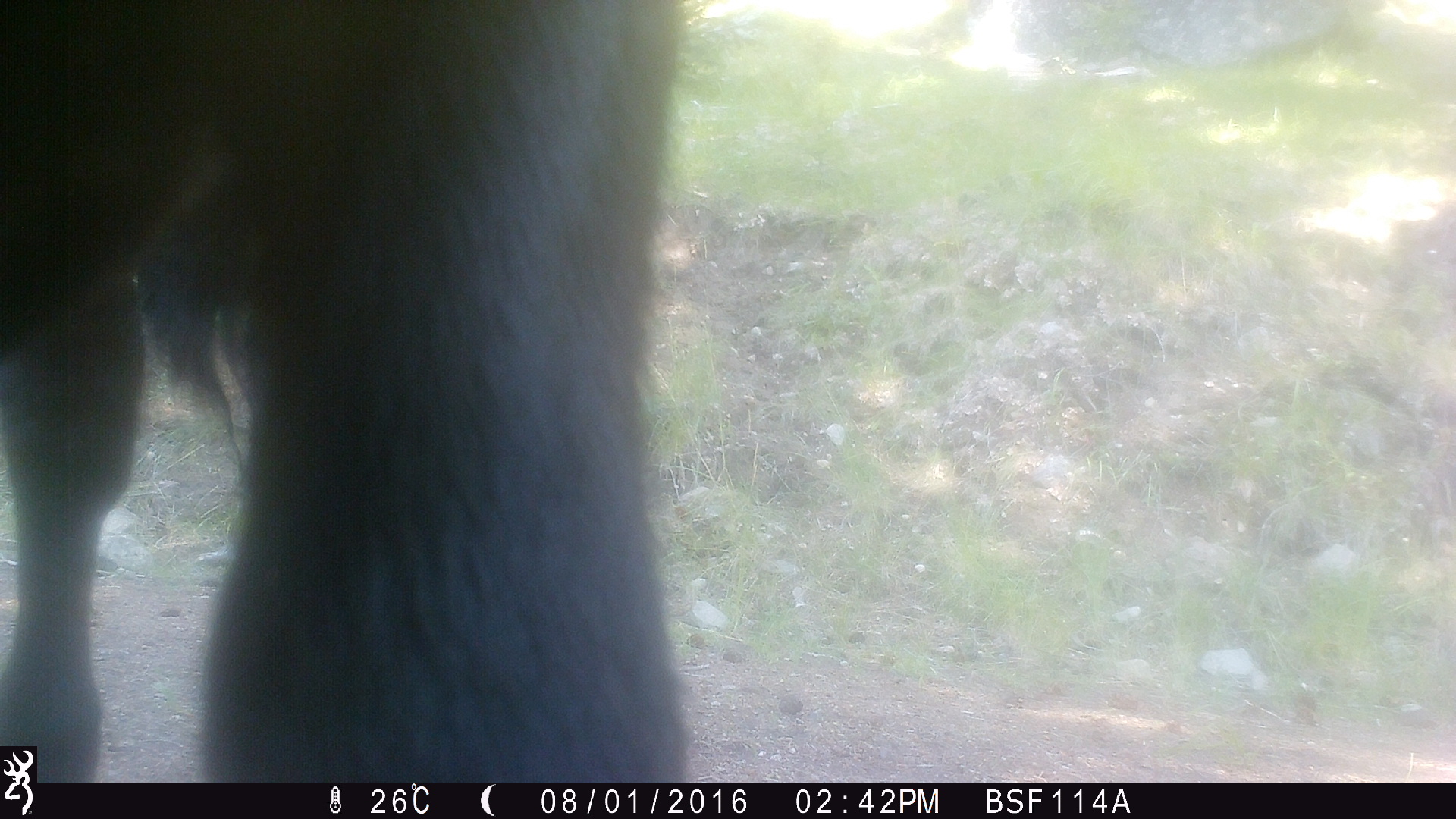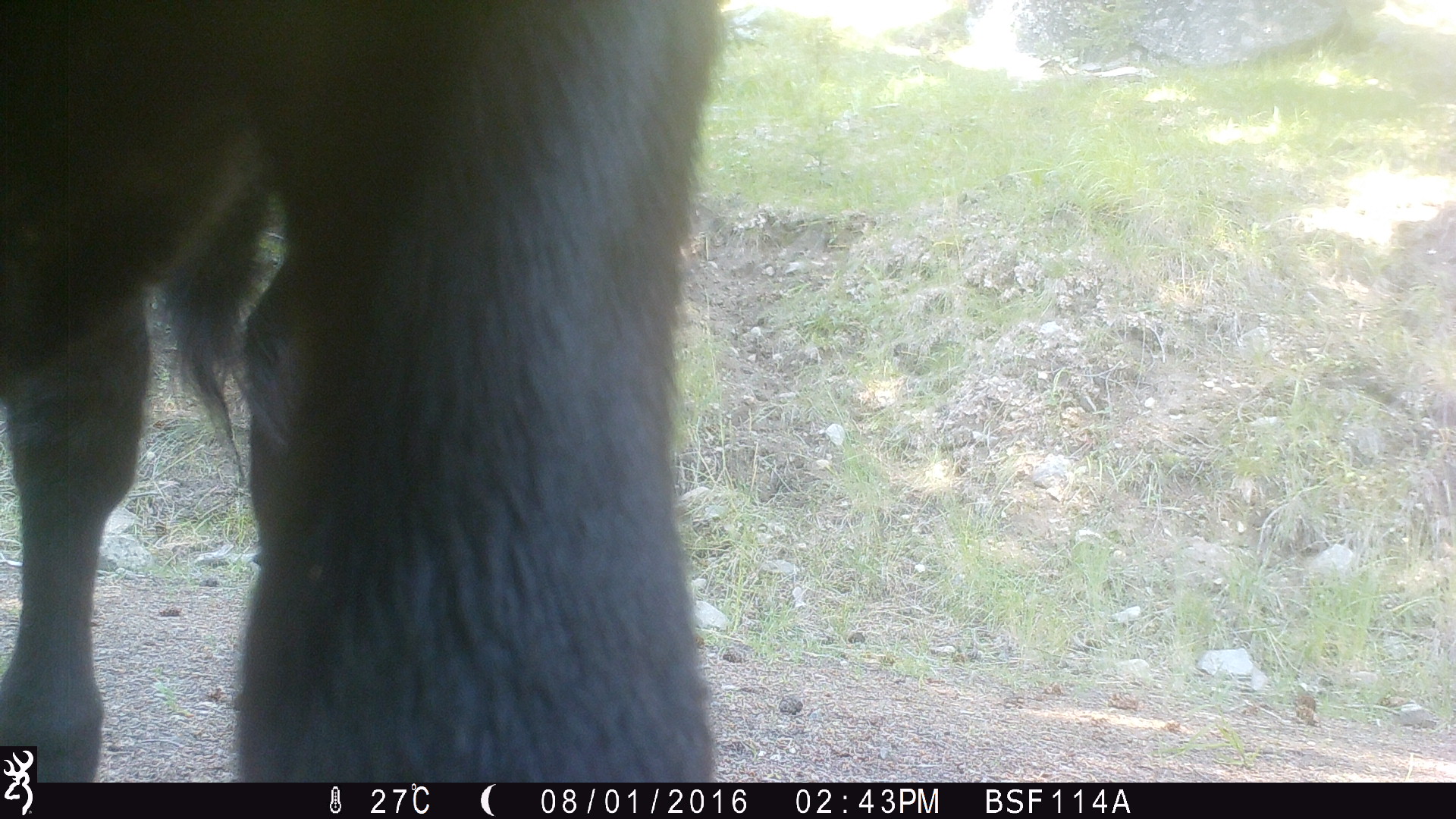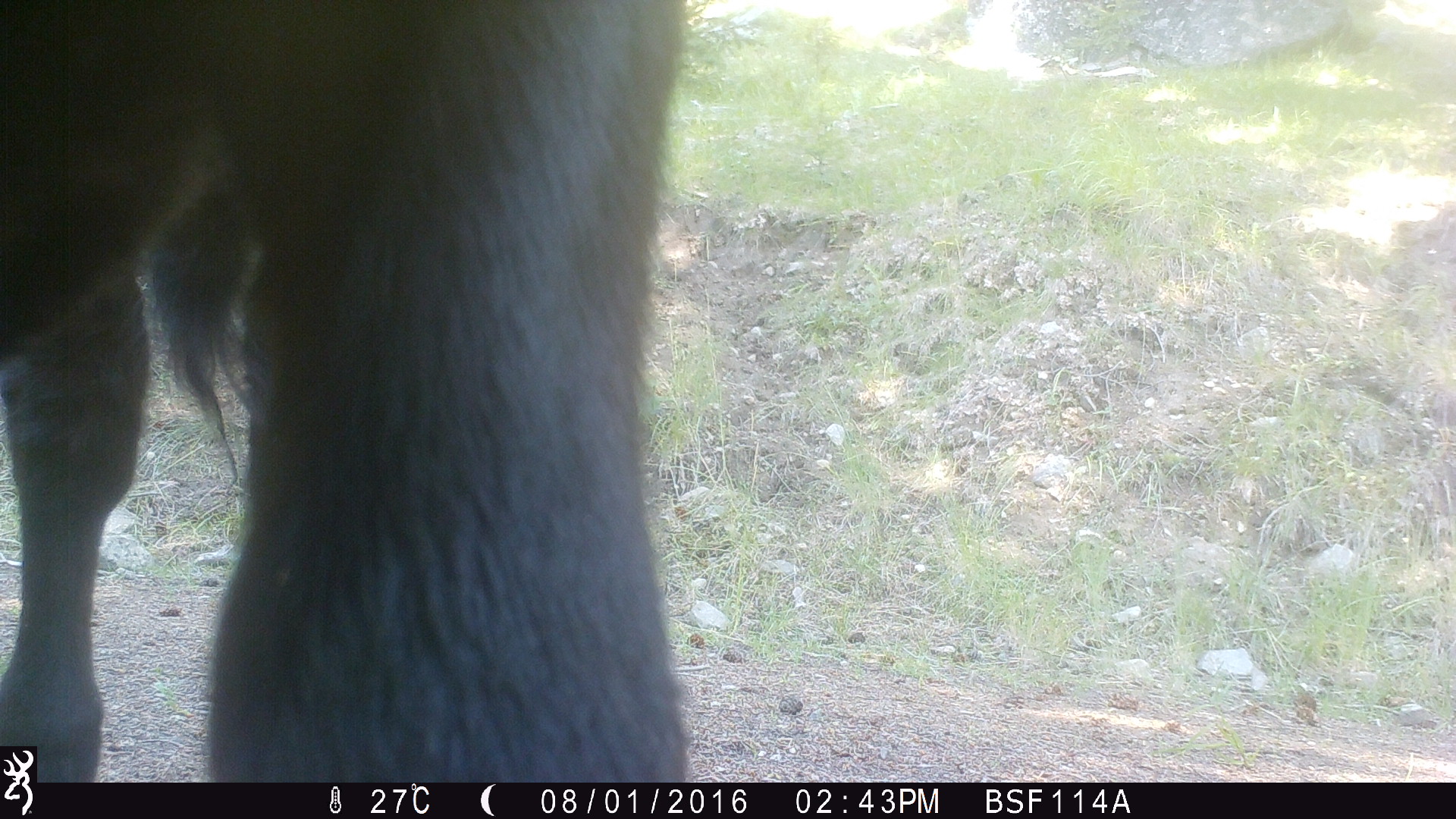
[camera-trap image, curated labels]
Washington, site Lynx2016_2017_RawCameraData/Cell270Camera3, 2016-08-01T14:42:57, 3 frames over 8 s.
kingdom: Animalia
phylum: Chordata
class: Mammalia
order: Artiodactyla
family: Bovidae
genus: Bos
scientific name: Bos taurus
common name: domestic cattle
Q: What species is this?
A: Domestic cattle (Bos taurus).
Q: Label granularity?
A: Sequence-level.